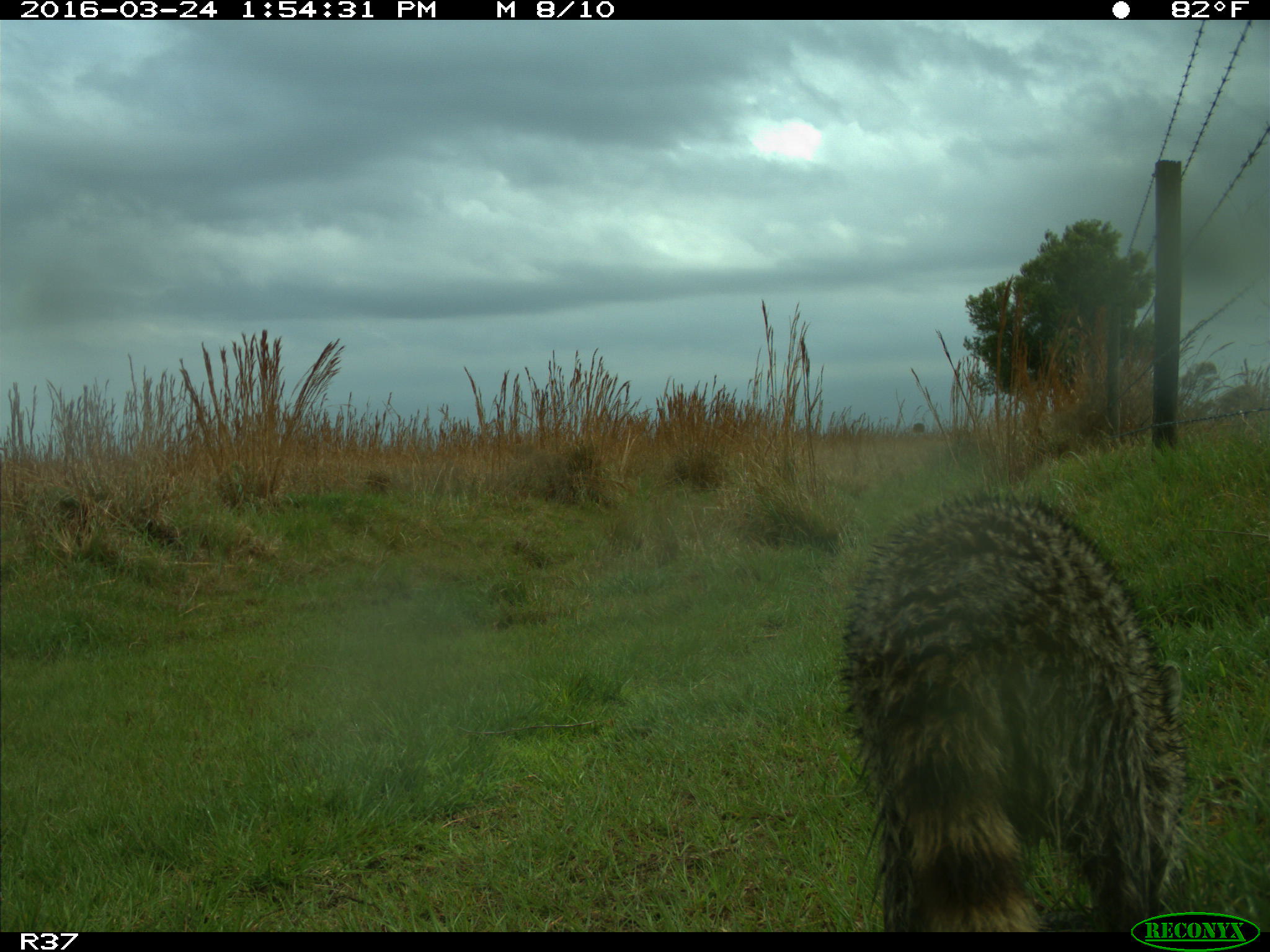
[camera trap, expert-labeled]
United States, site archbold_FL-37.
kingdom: Animalia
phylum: Chordata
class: Mammalia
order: Carnivora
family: Procyonidae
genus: Procyon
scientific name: Procyon lotor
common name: common raccoon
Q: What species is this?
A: Procyon lotor (common raccoon).